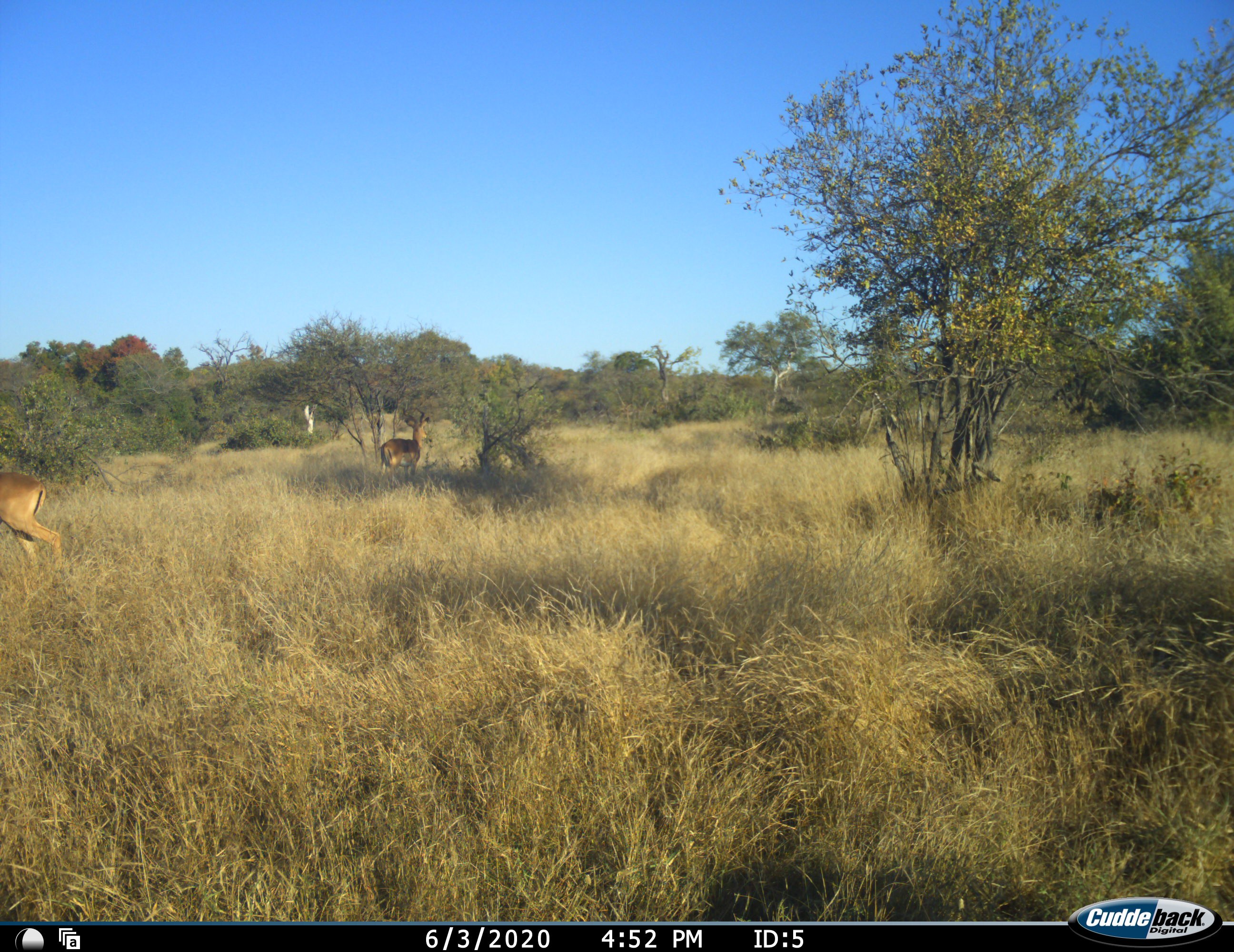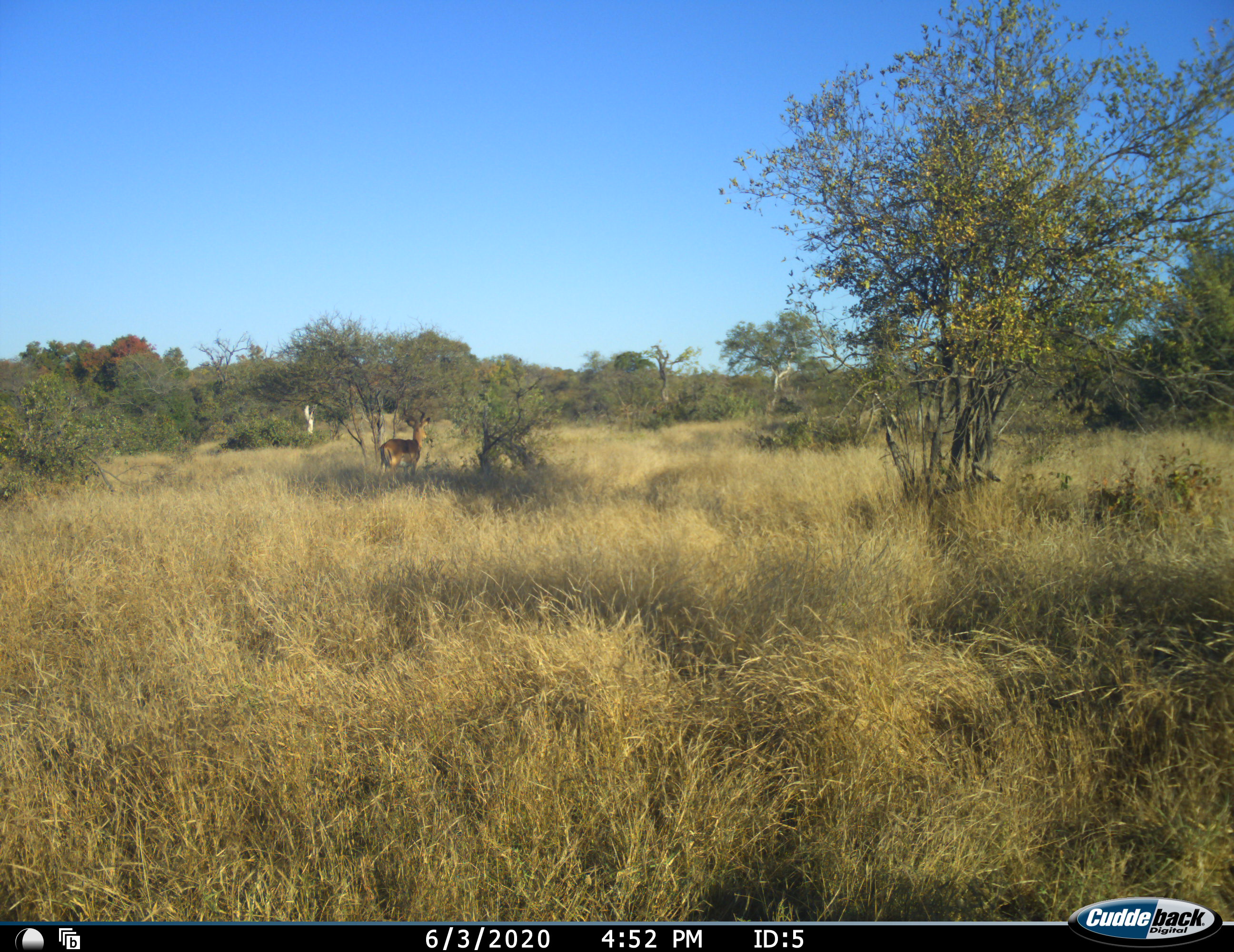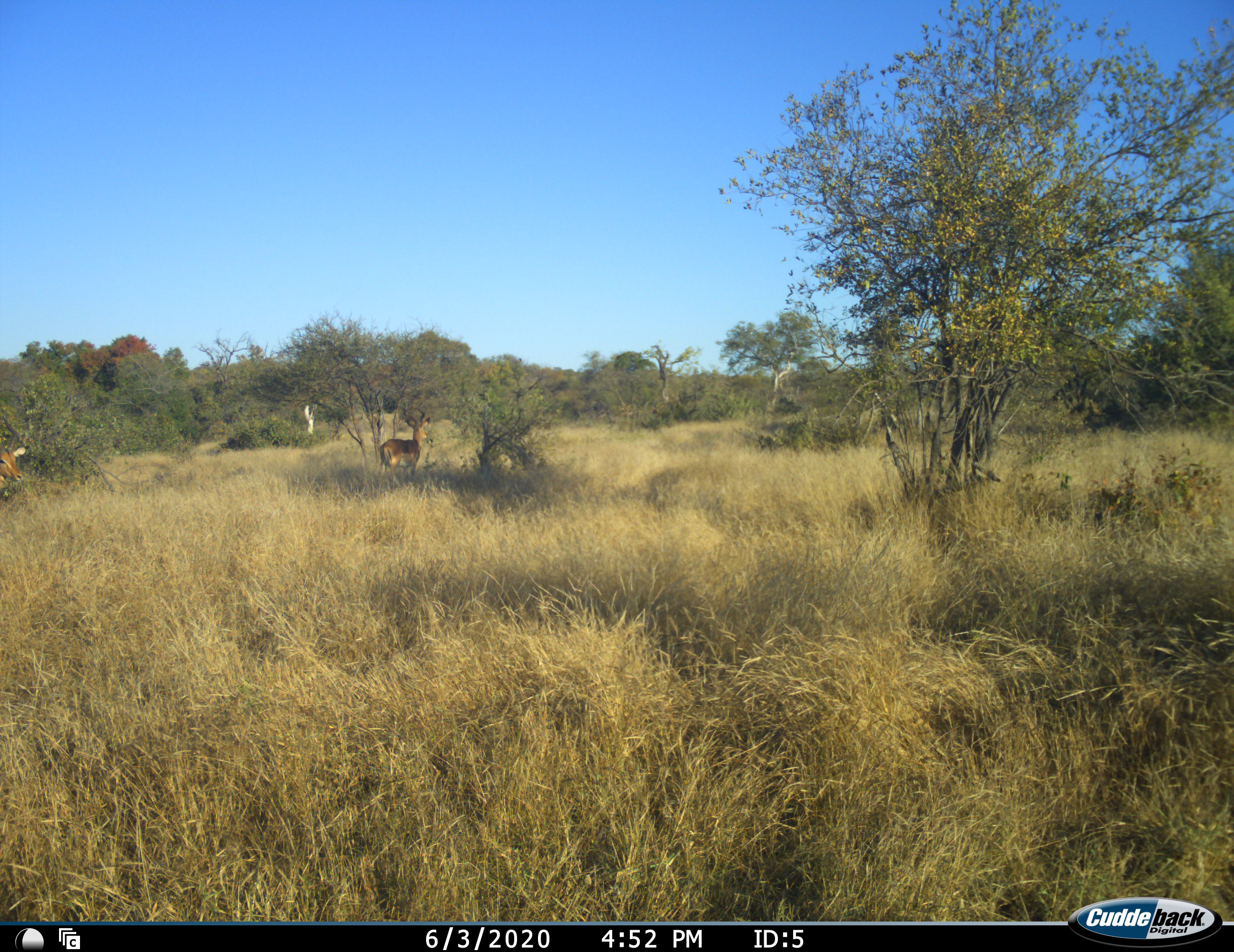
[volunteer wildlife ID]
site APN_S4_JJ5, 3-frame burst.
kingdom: Animalia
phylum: Chordata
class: Mammalia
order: Artiodactyla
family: Bovidae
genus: Aepyceros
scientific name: Aepyceros melampus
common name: impala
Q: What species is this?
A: Impala (Aepyceros melampus).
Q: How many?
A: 2.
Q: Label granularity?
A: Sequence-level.